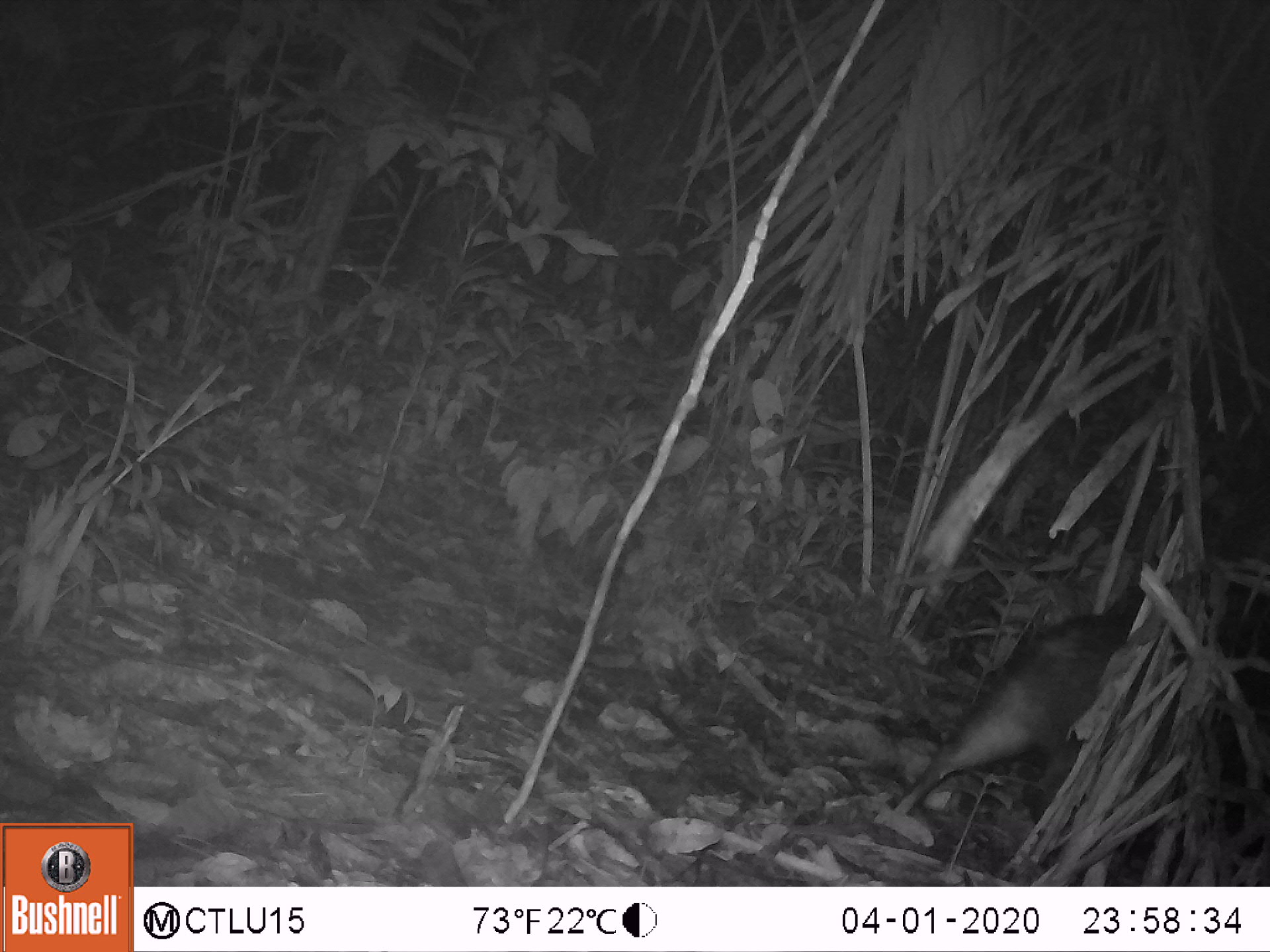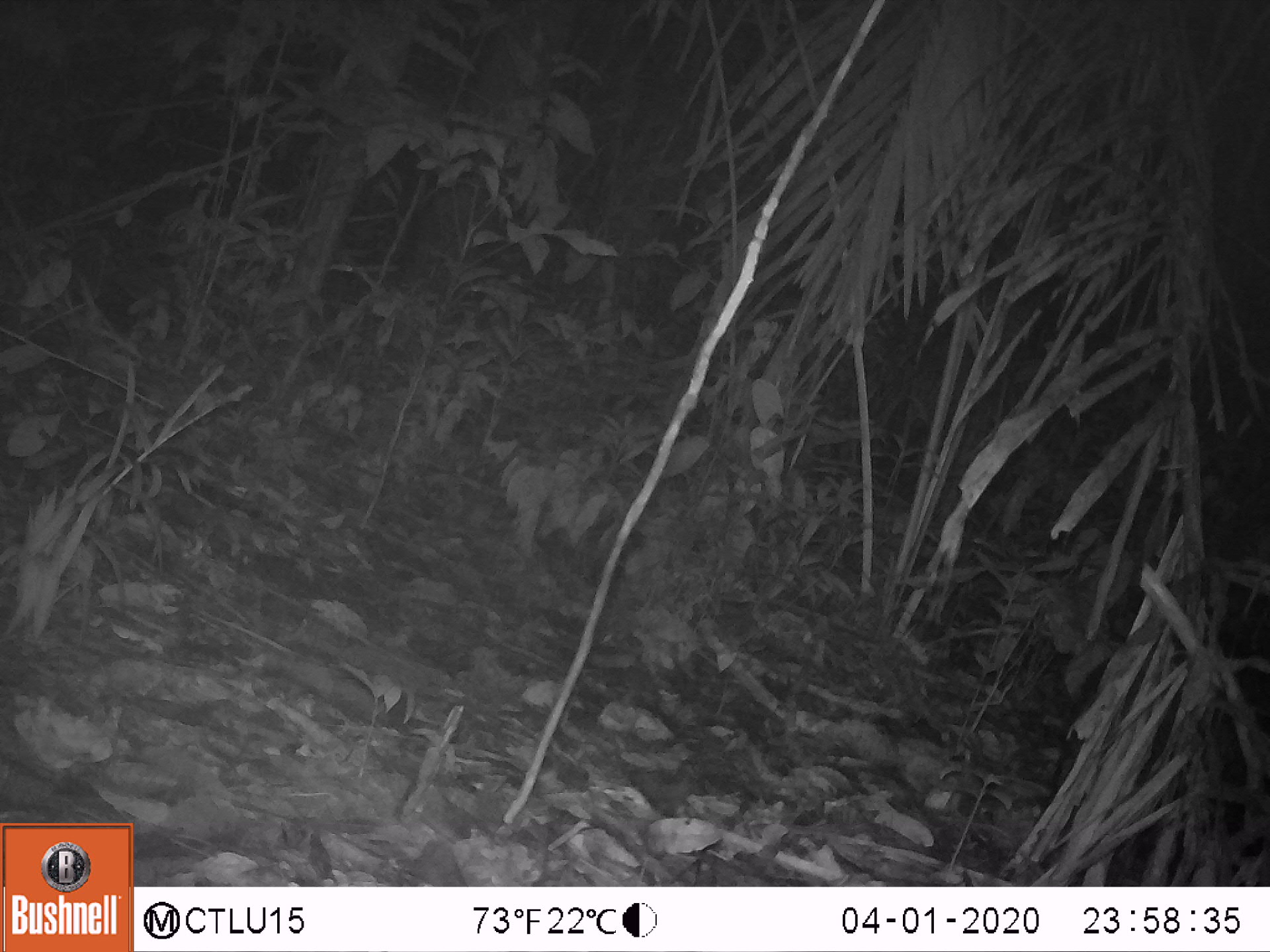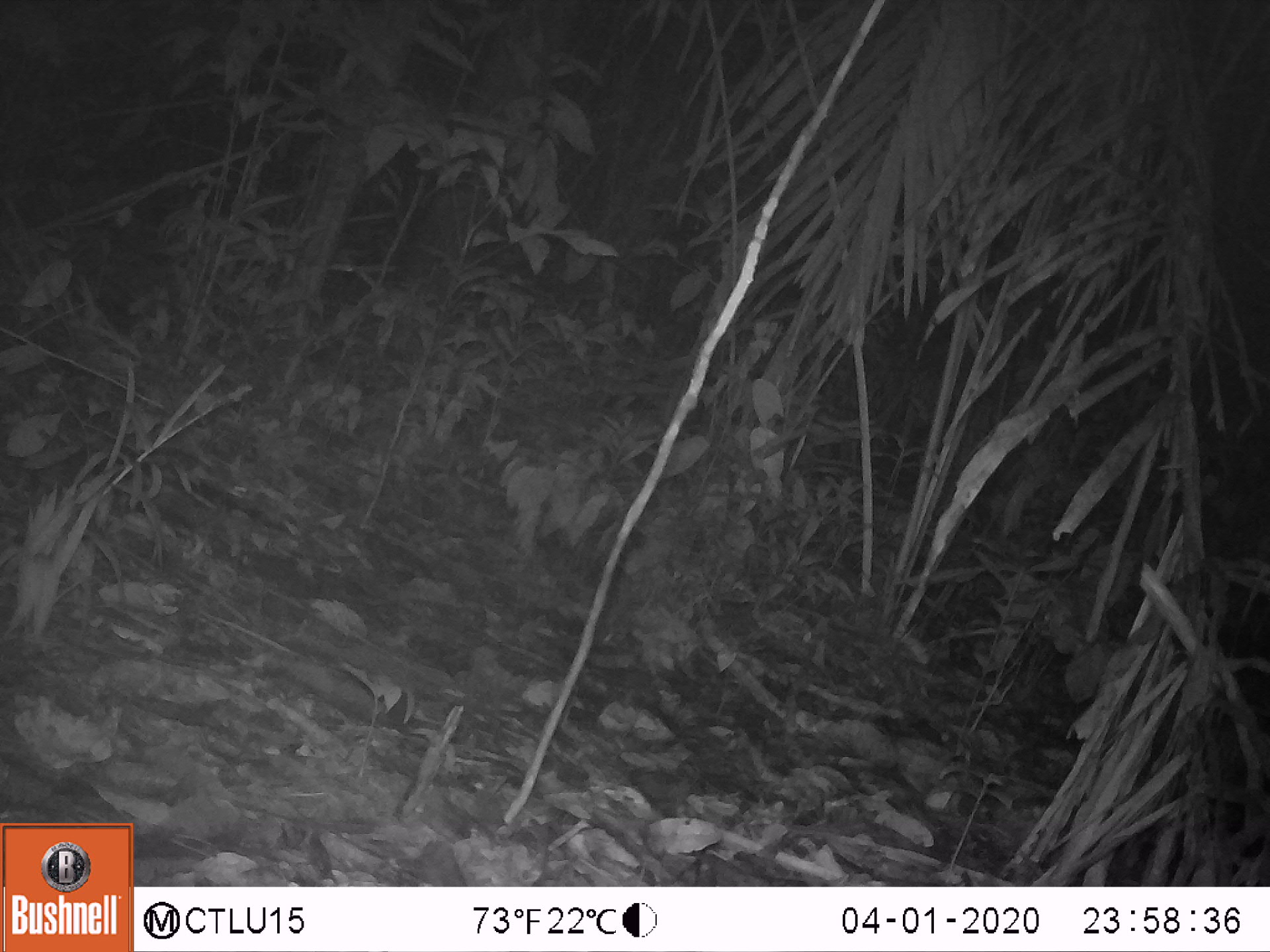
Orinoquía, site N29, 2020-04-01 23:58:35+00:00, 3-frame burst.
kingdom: Animalia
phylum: Chordata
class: Mammalia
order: Artiodactyla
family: Tayassuidae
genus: Pecari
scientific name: Pecari tajacu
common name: collared peccary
Collared peccary (Pecari tajacu).